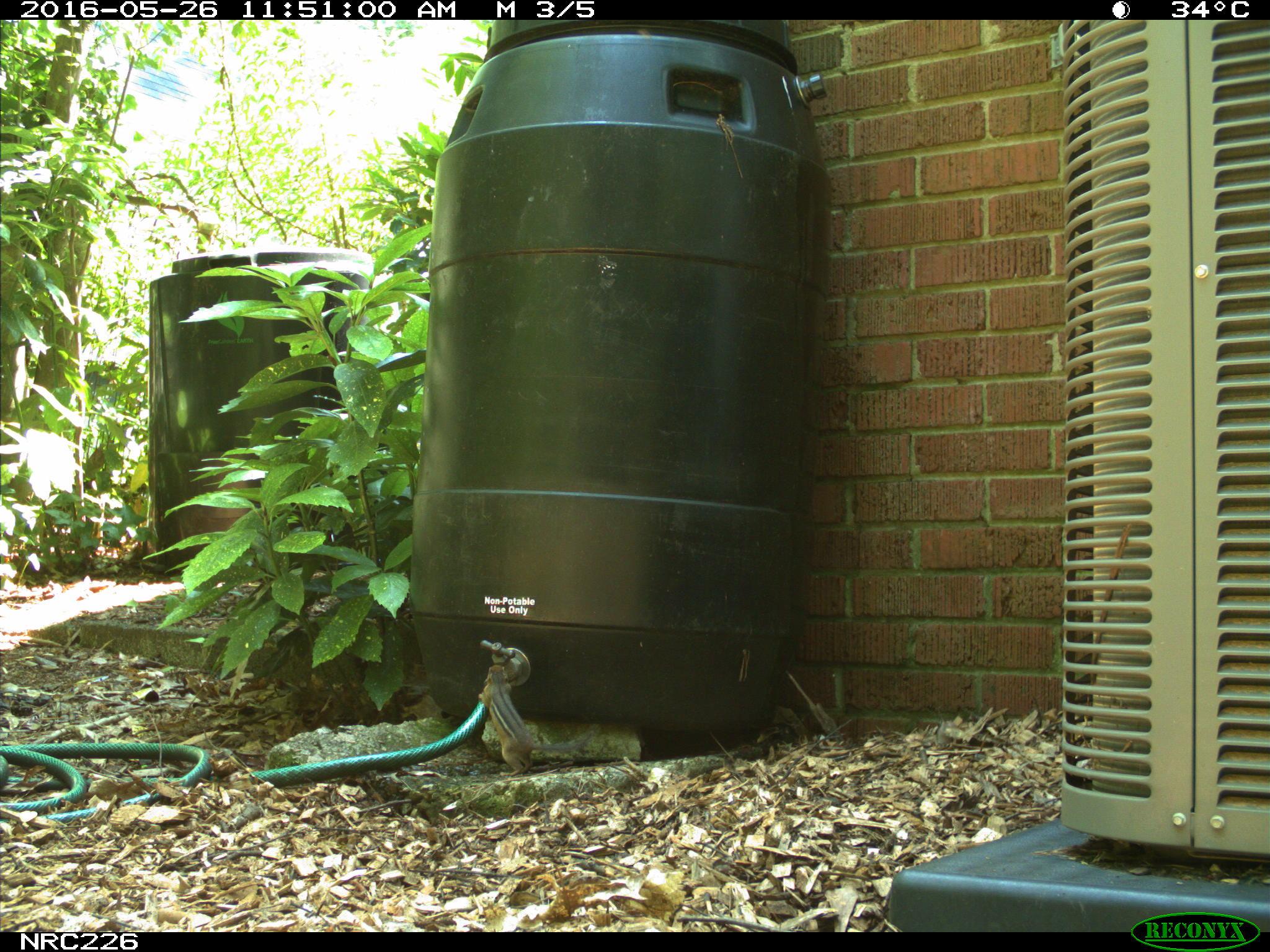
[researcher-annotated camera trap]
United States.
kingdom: Animalia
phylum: Chordata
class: Mammalia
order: Rodentia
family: Sciuridae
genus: Tamias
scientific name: Tamias striatus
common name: eastern chipmunk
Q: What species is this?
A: Eastern Chipmunk (Tamias striatus).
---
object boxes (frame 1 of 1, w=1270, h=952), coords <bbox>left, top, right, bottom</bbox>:
Eastern Chipmunk: <bbox>468, 659, 559, 772</bbox>